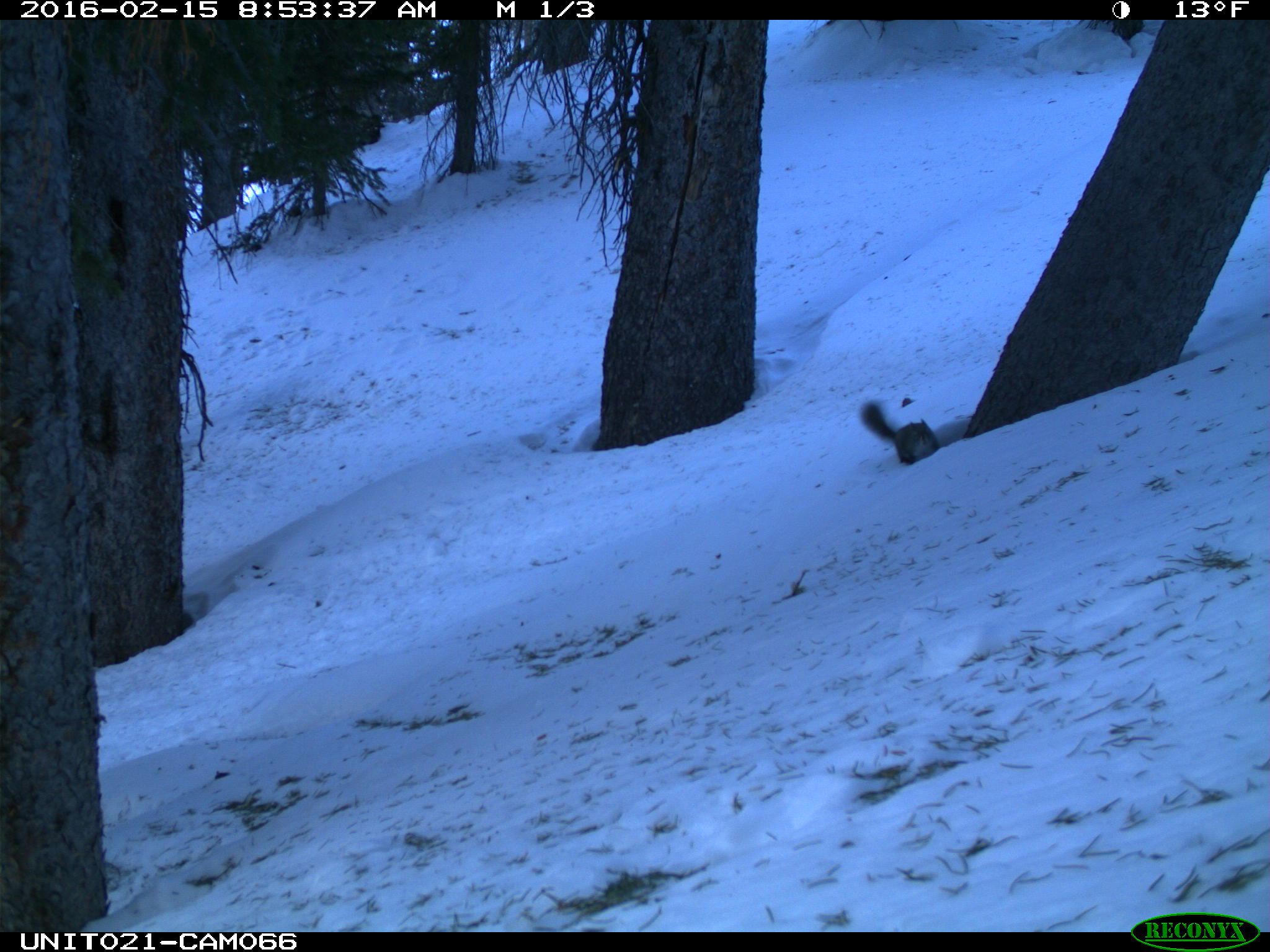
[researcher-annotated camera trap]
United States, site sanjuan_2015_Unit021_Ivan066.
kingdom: Animalia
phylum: Chordata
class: Mammalia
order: Rodentia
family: Sciuridae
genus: Tamiasciurus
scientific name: Tamiasciurus hudsonicus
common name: american red squirrel